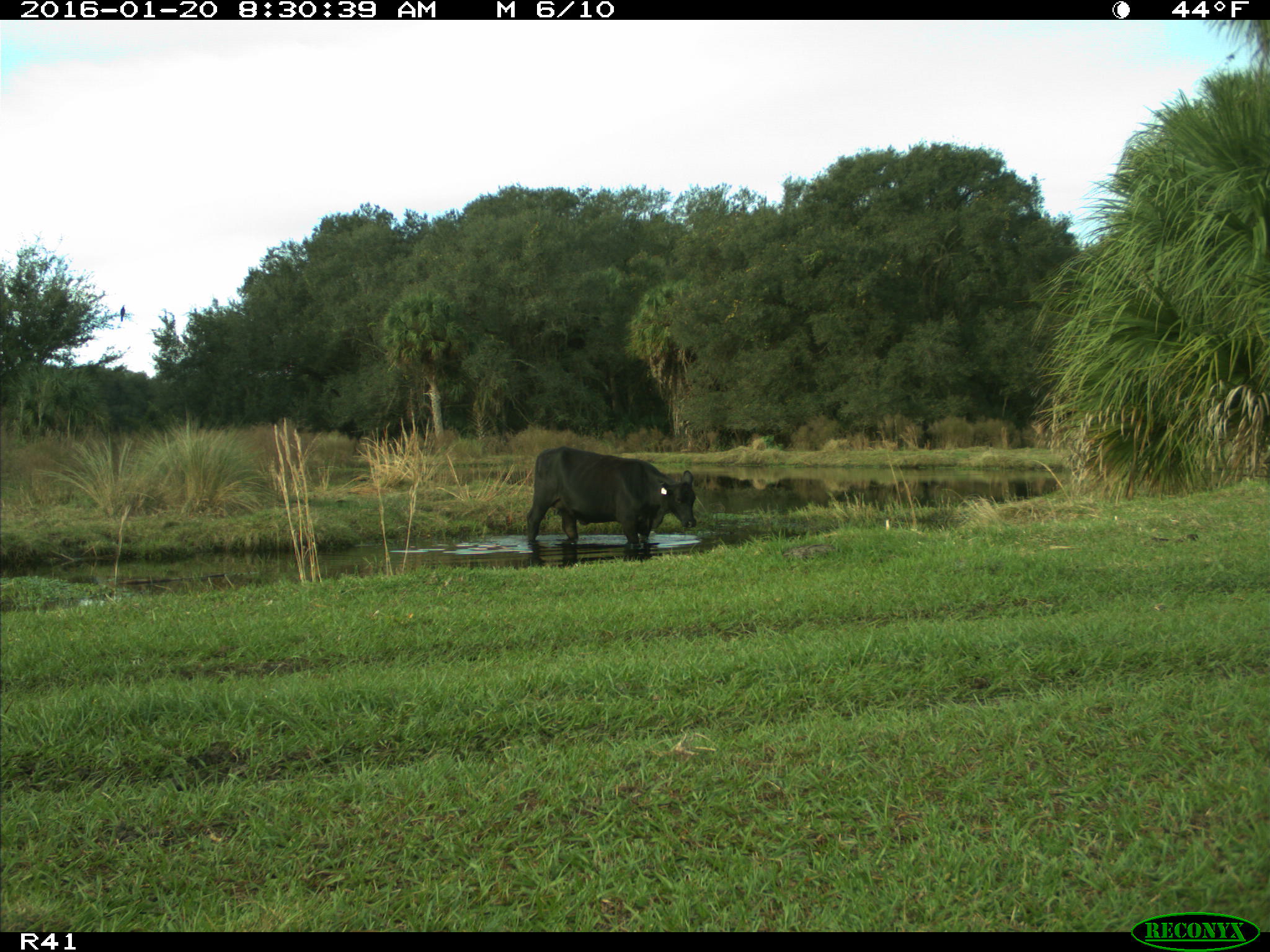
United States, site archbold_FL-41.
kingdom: Animalia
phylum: Chordata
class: Mammalia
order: Artiodactyla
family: Bovidae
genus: Bos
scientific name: Bos taurus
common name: domestic cow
Bos taurus (domestic cow).